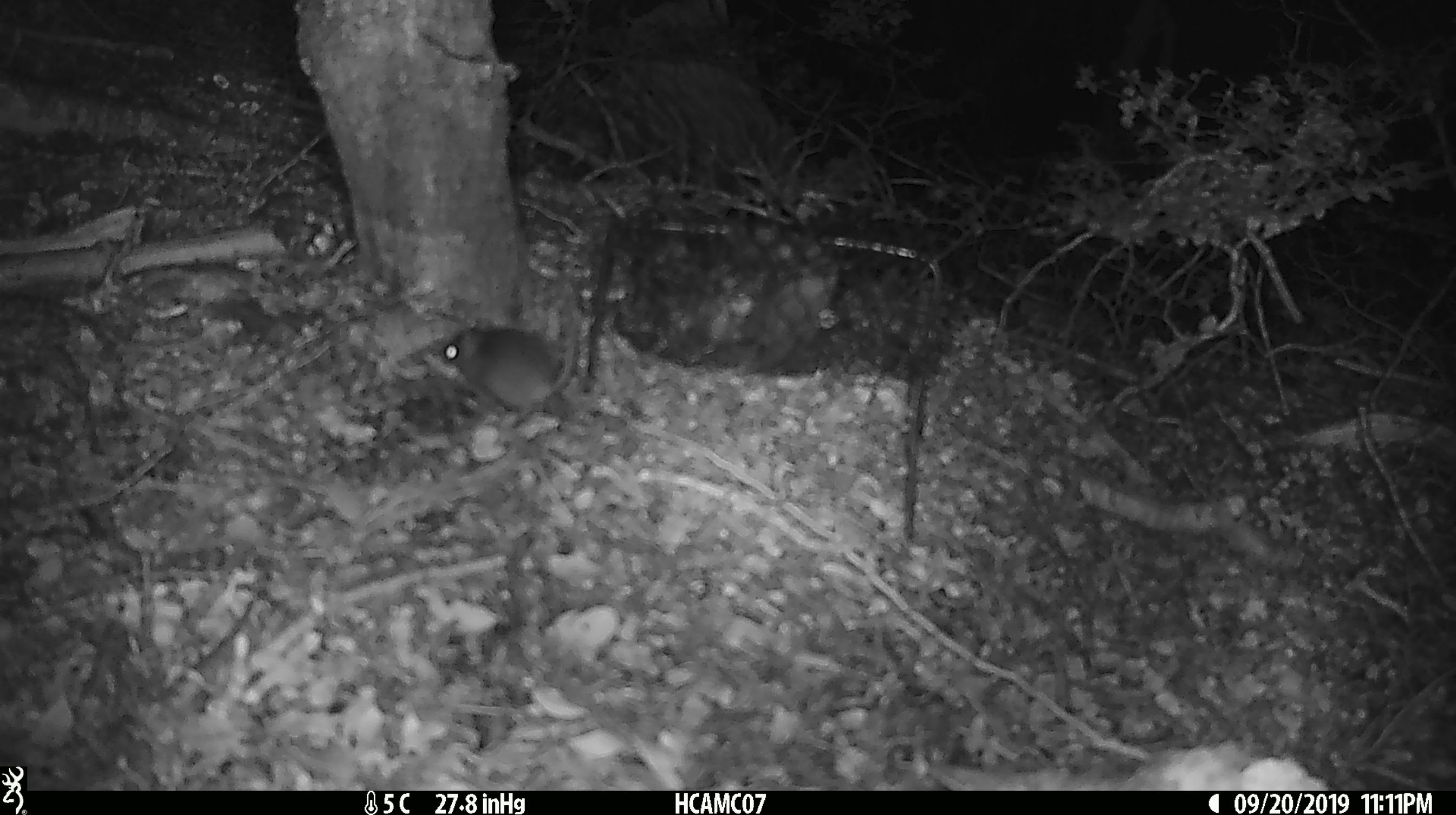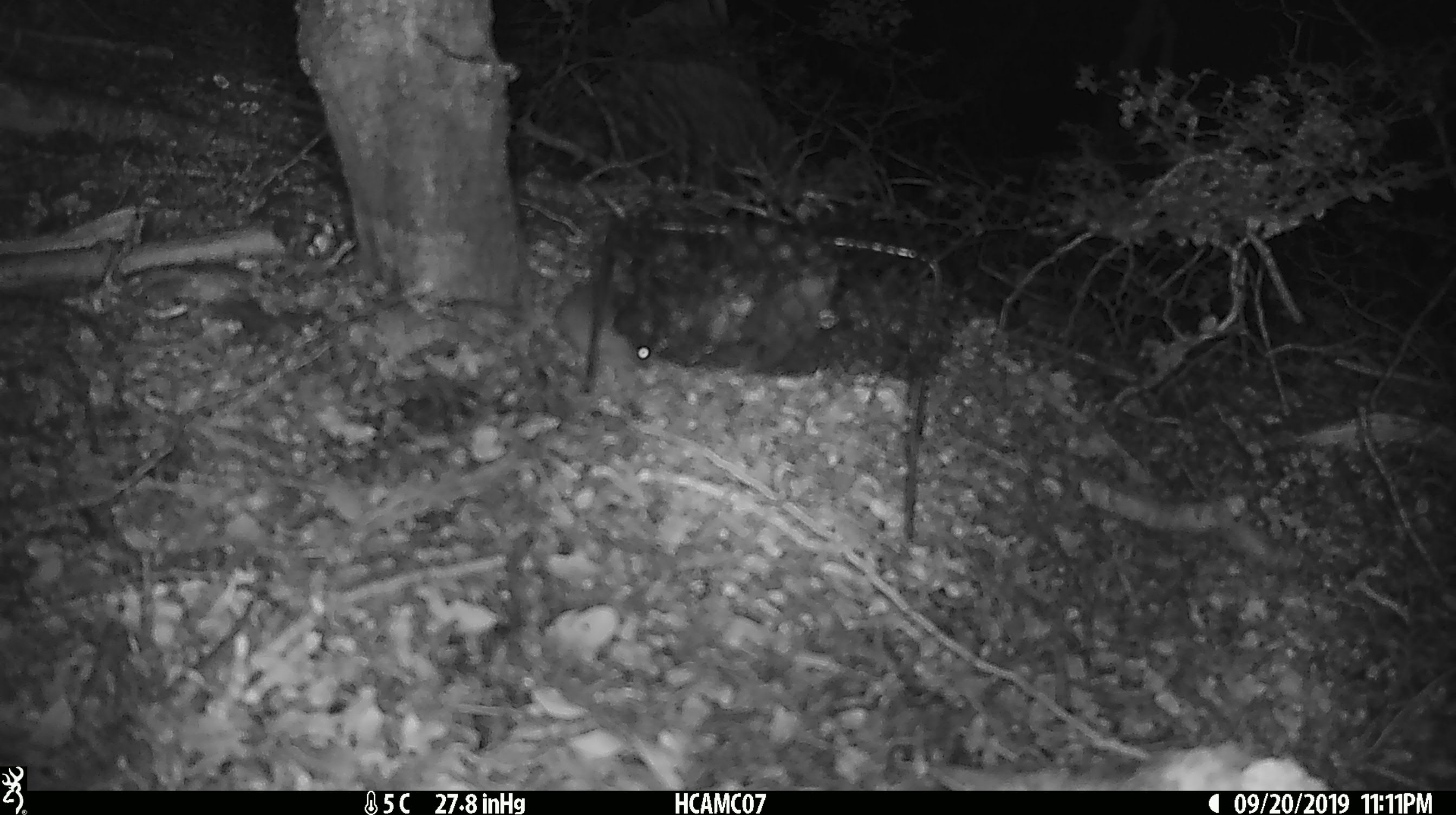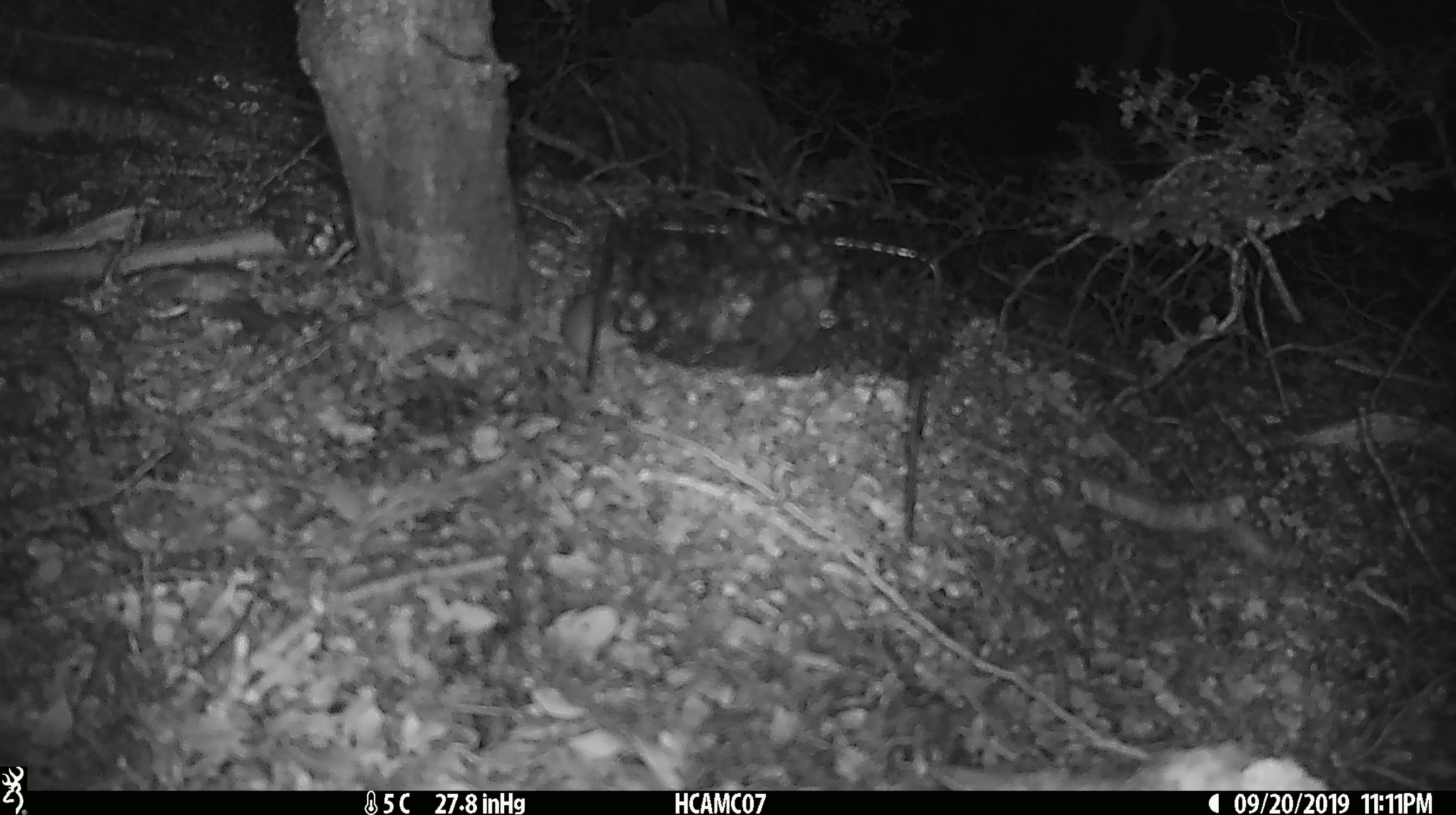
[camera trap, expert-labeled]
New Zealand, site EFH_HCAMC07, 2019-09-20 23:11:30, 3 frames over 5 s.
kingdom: Animalia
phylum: Chordata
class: Mammalia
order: Rodentia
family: Muridae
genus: Mus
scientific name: Mus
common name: mouse